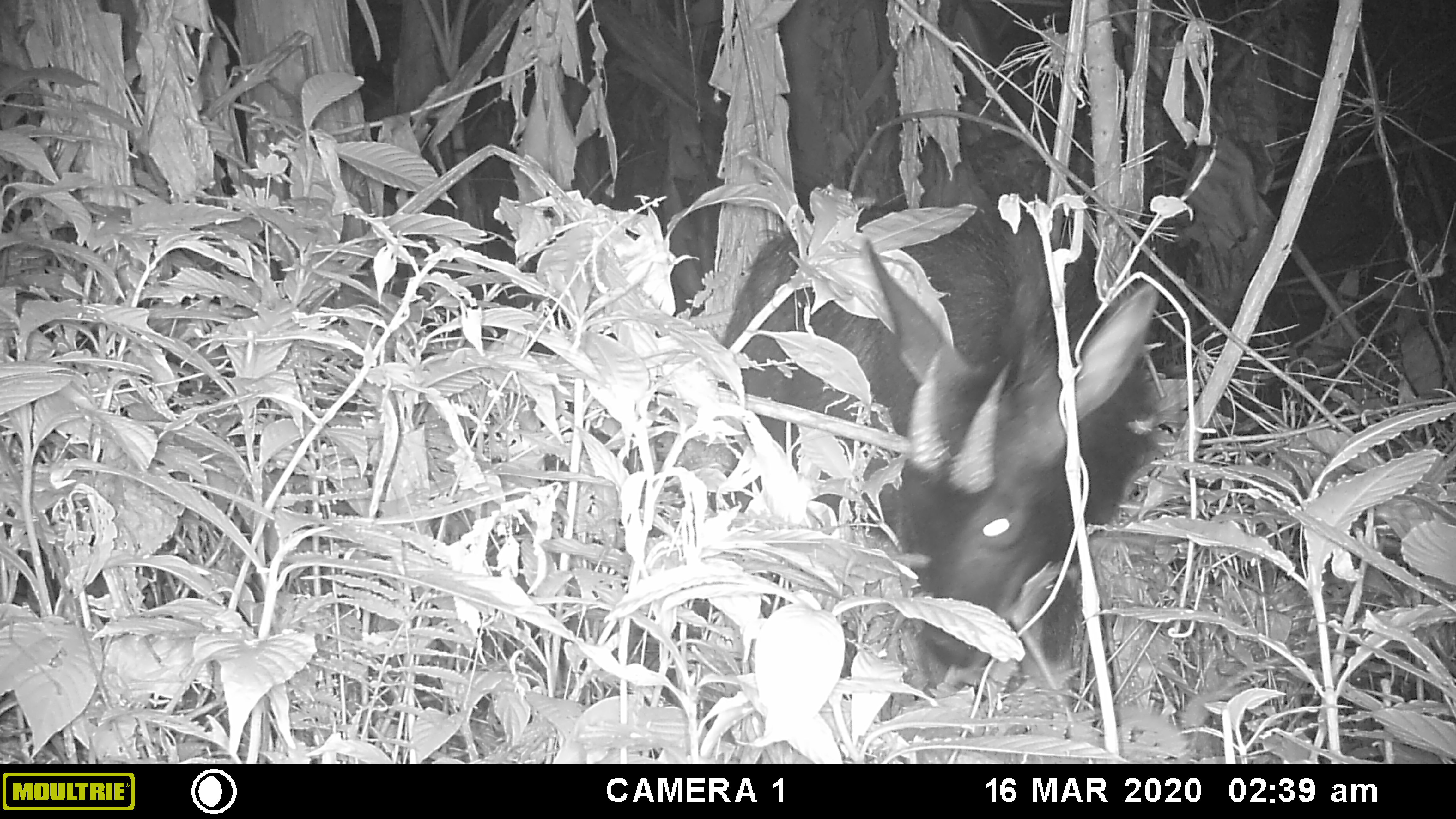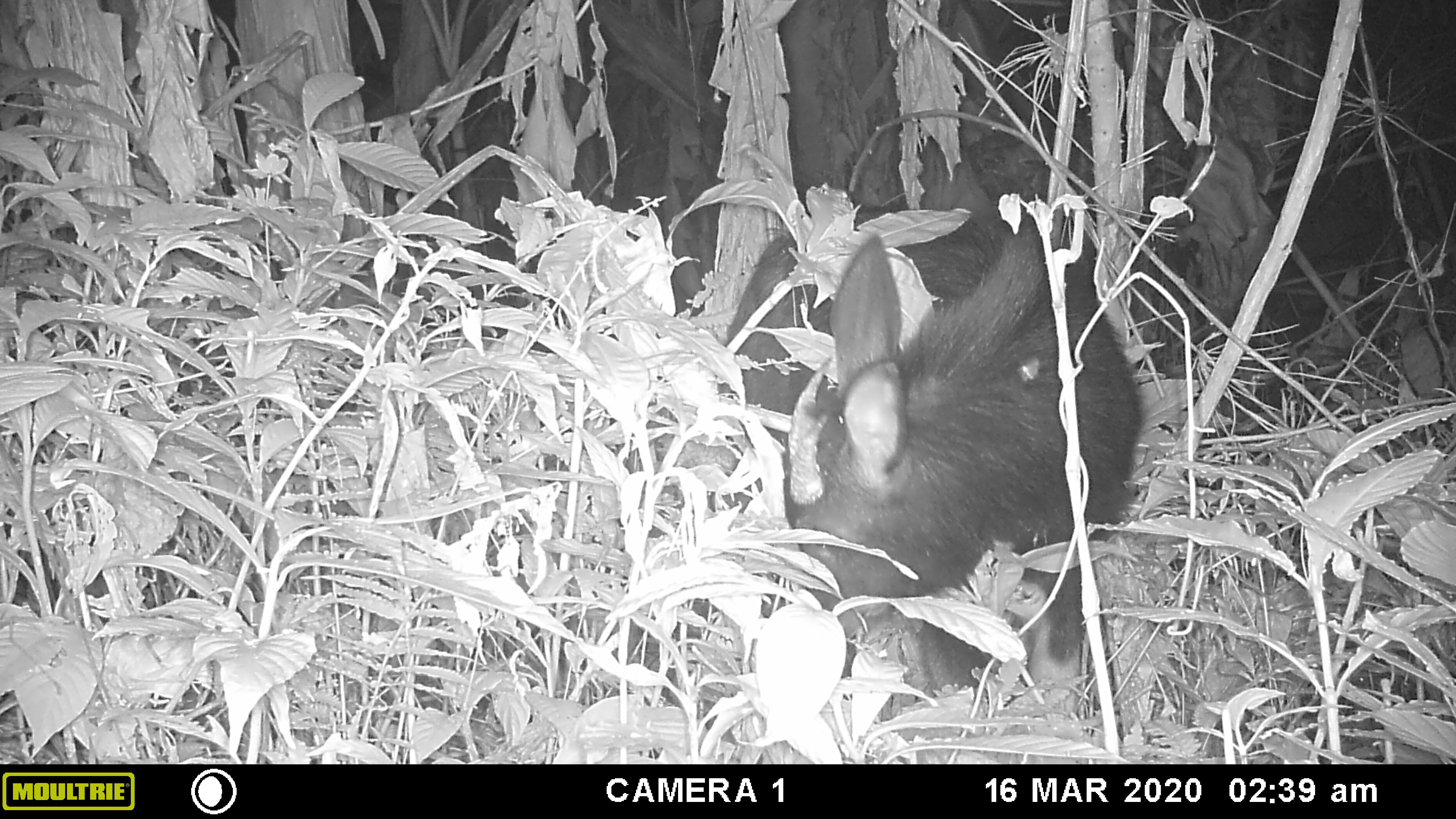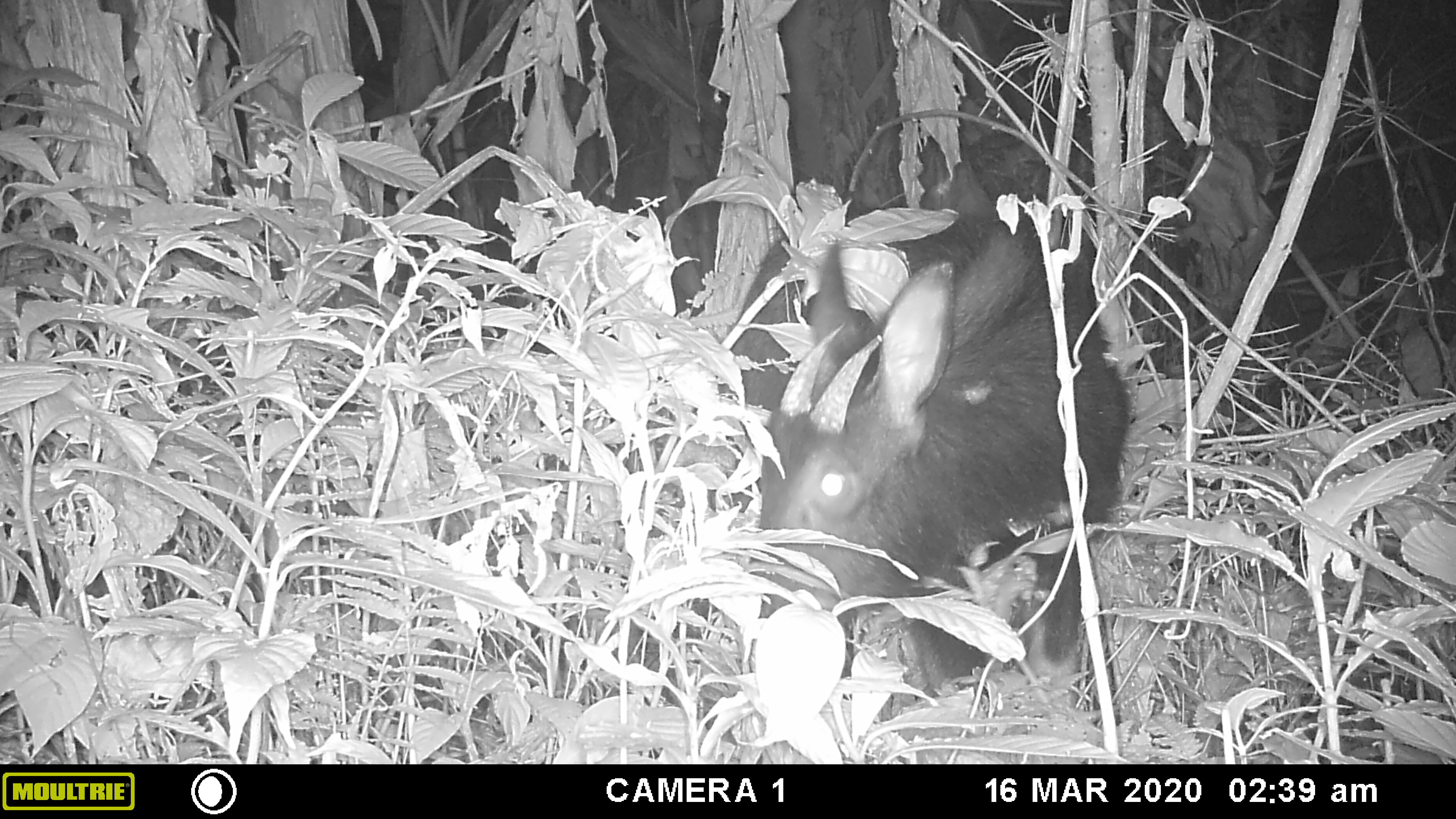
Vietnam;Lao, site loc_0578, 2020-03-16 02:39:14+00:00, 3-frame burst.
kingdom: Animalia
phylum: Chordata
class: Mammalia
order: Artiodactyla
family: Bovidae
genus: Capricornis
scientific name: Capricornis sumatraensis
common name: chinese serow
Chinese serow (Capricornis sumatraensis). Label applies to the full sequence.